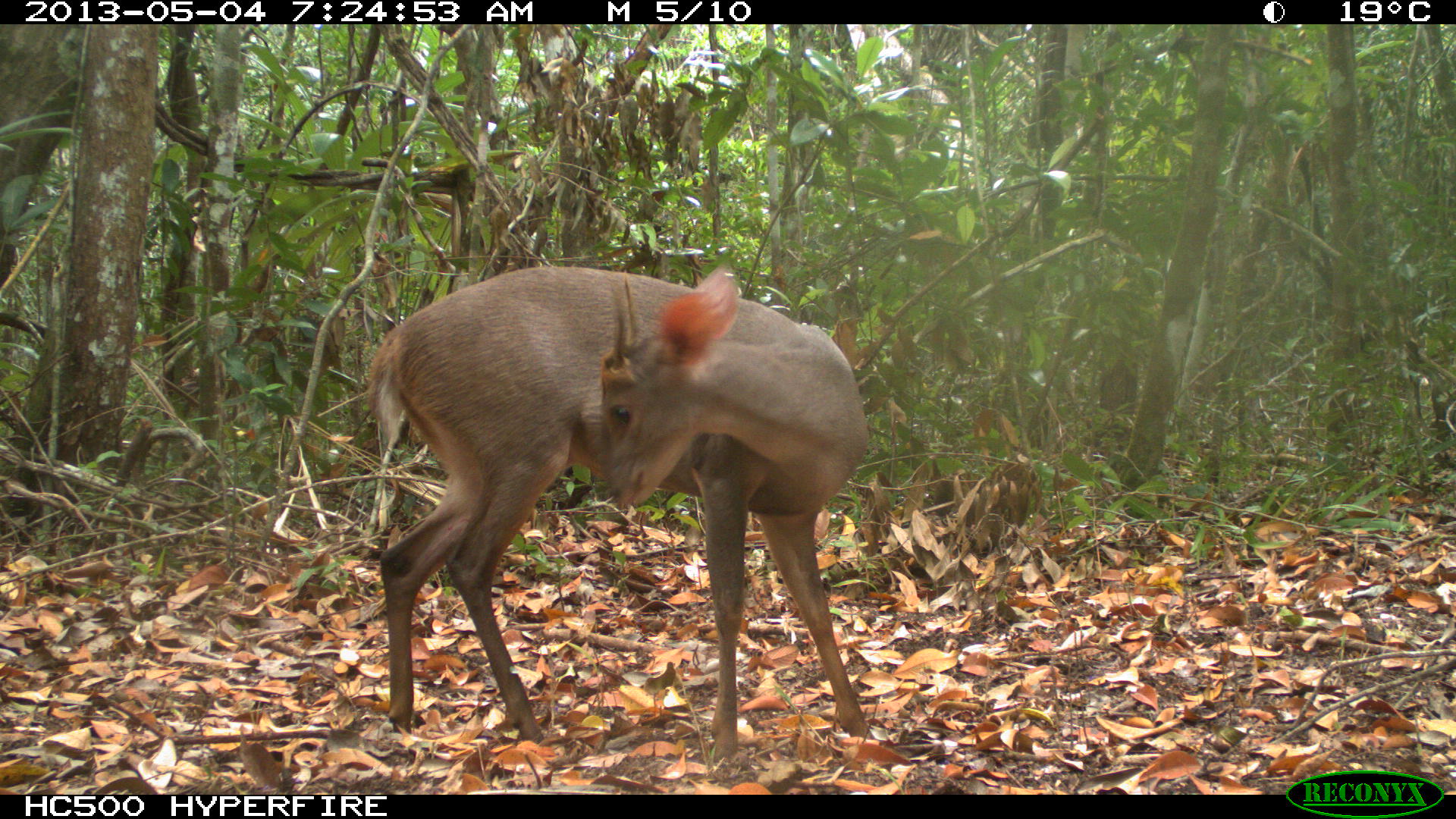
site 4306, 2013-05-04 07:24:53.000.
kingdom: Animalia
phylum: Chordata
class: Mammalia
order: Artiodactyla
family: Cervidae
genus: Mazama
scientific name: Mazama temama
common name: central american red brocket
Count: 1.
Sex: male.